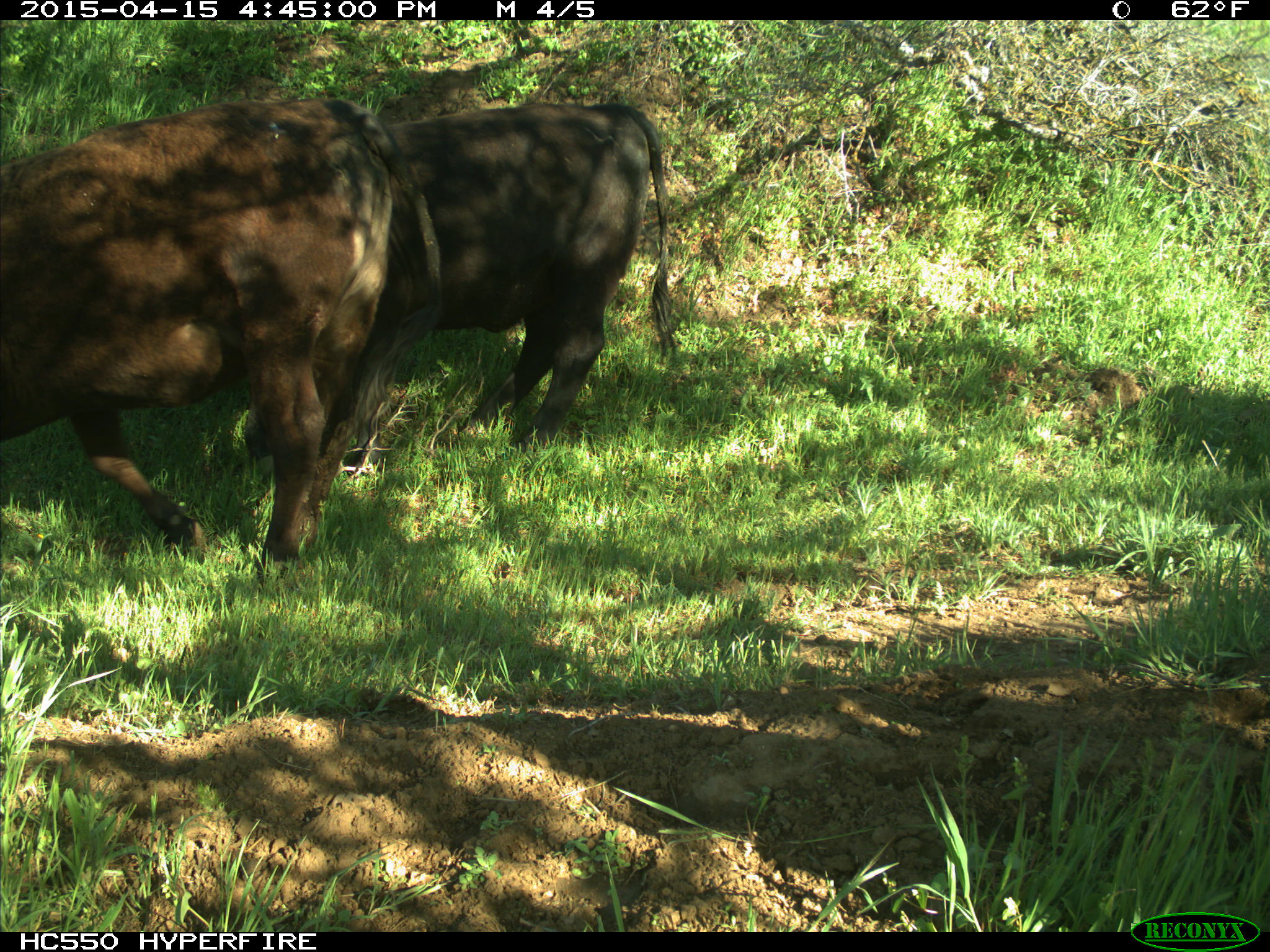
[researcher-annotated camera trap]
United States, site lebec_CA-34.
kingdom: Animalia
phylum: Chordata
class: Mammalia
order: Artiodactyla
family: Bovidae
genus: Bos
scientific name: Bos taurus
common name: domestic cow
Bos taurus (domestic cow).